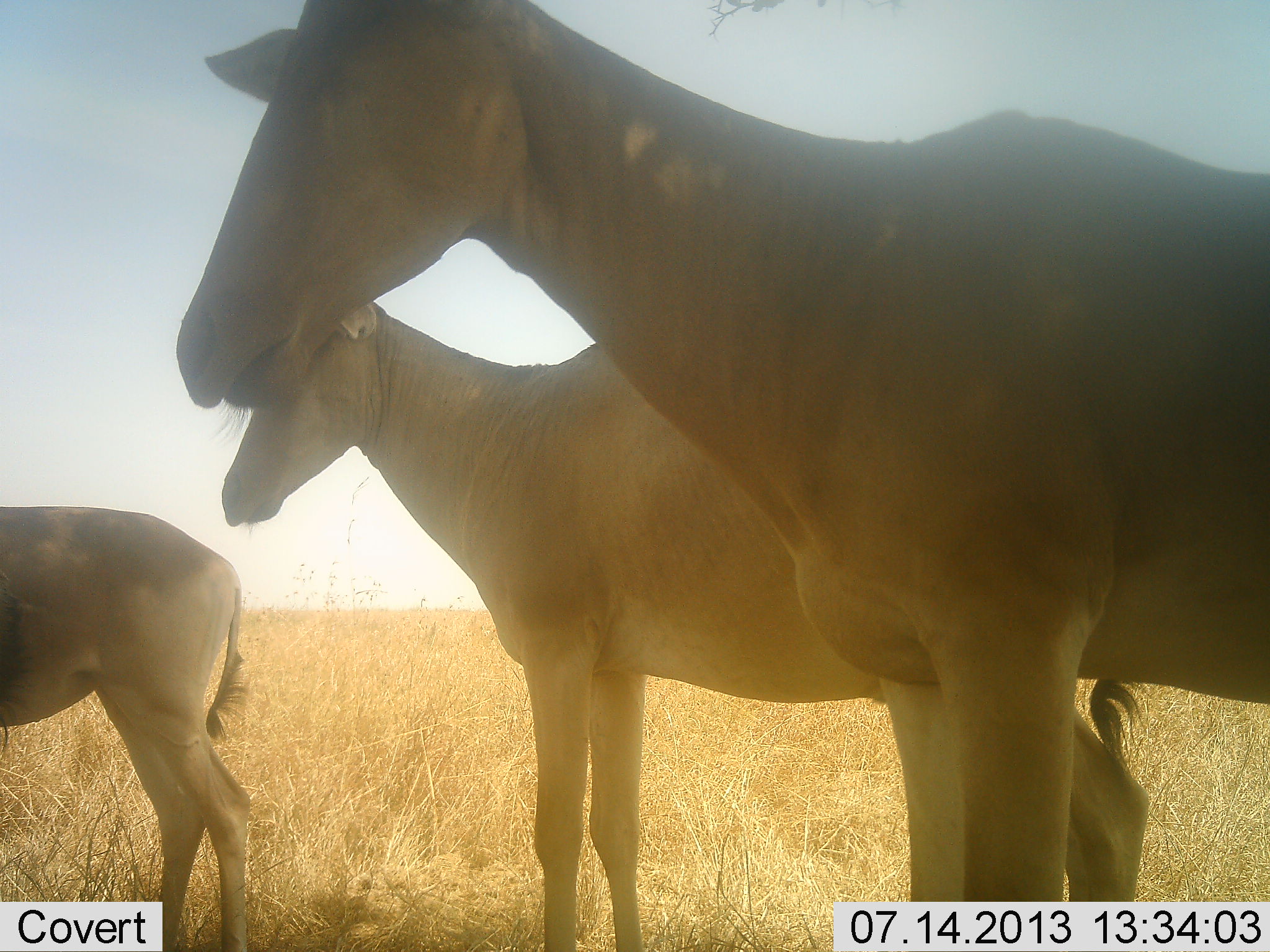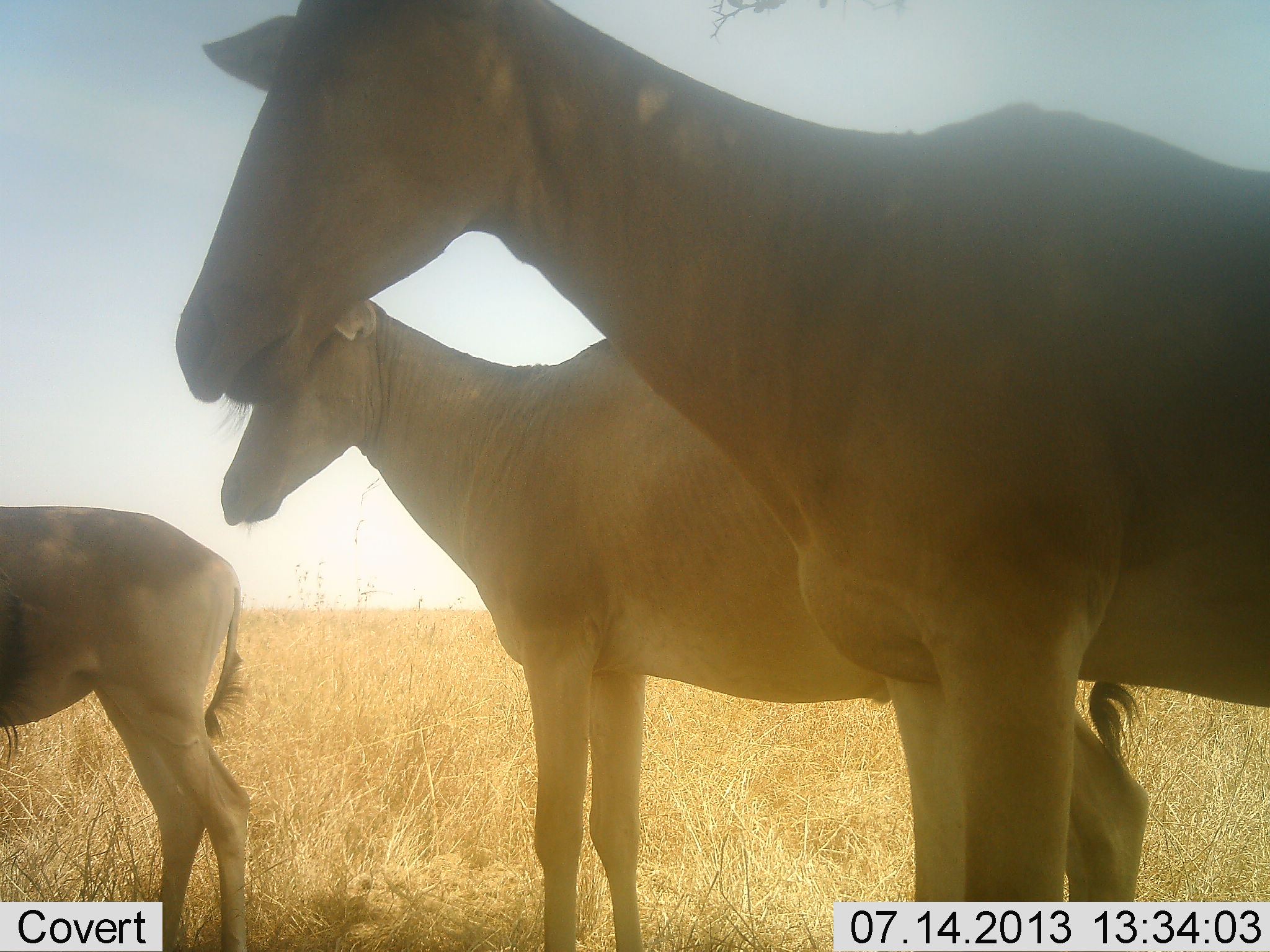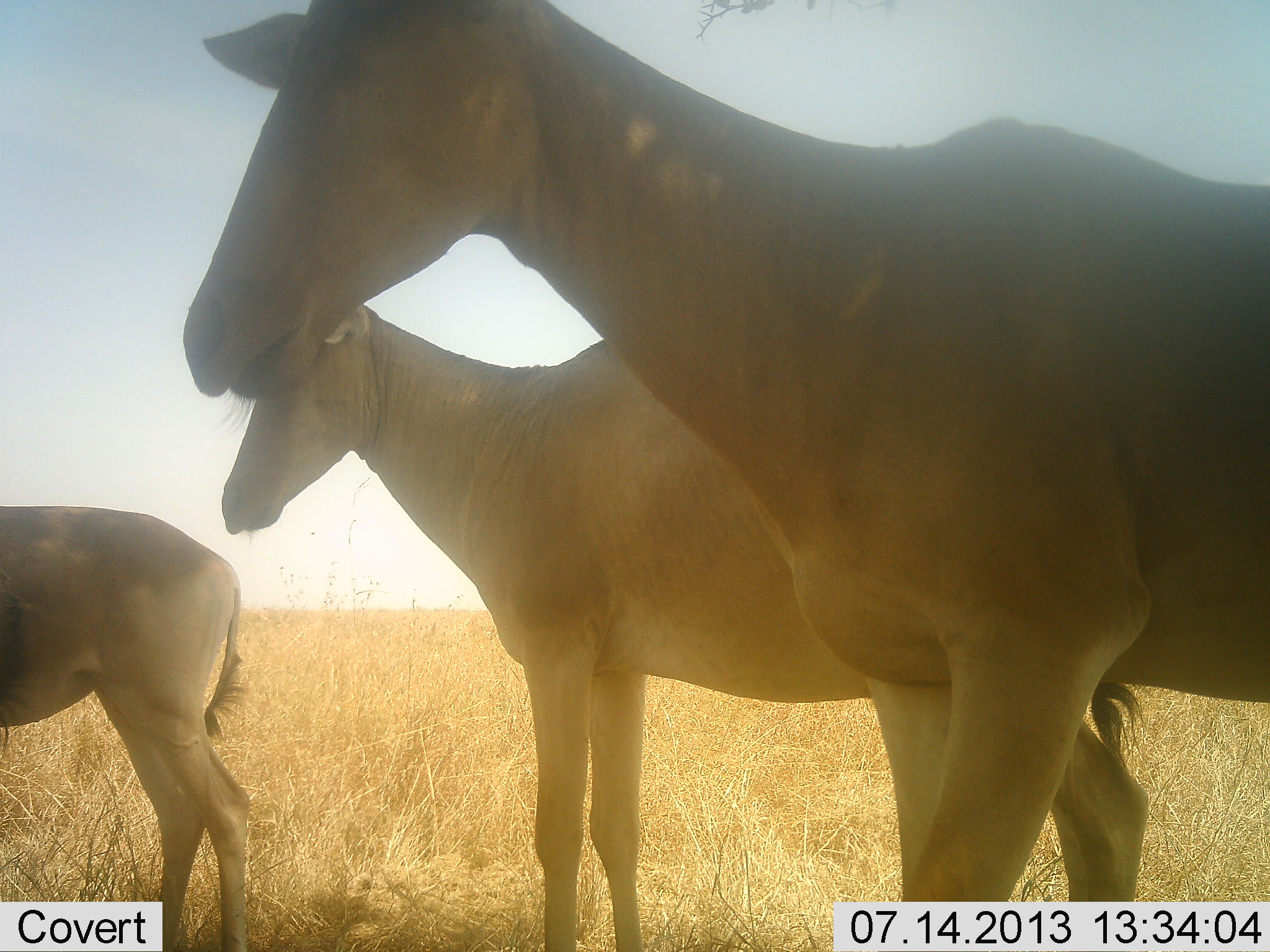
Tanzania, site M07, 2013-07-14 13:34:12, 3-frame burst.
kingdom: Animalia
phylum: Chordata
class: Mammalia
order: Artiodactyla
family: Bovidae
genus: Alcelaphus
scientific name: Alcelaphus buselaphus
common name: hartebeest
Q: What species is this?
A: Hartebeest (Alcelaphus buselaphus).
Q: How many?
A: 3.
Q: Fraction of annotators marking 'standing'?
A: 97%.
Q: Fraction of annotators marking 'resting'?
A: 0%.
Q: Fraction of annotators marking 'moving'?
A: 7%.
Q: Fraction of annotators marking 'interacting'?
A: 3%.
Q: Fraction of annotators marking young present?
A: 3%.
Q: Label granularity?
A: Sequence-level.